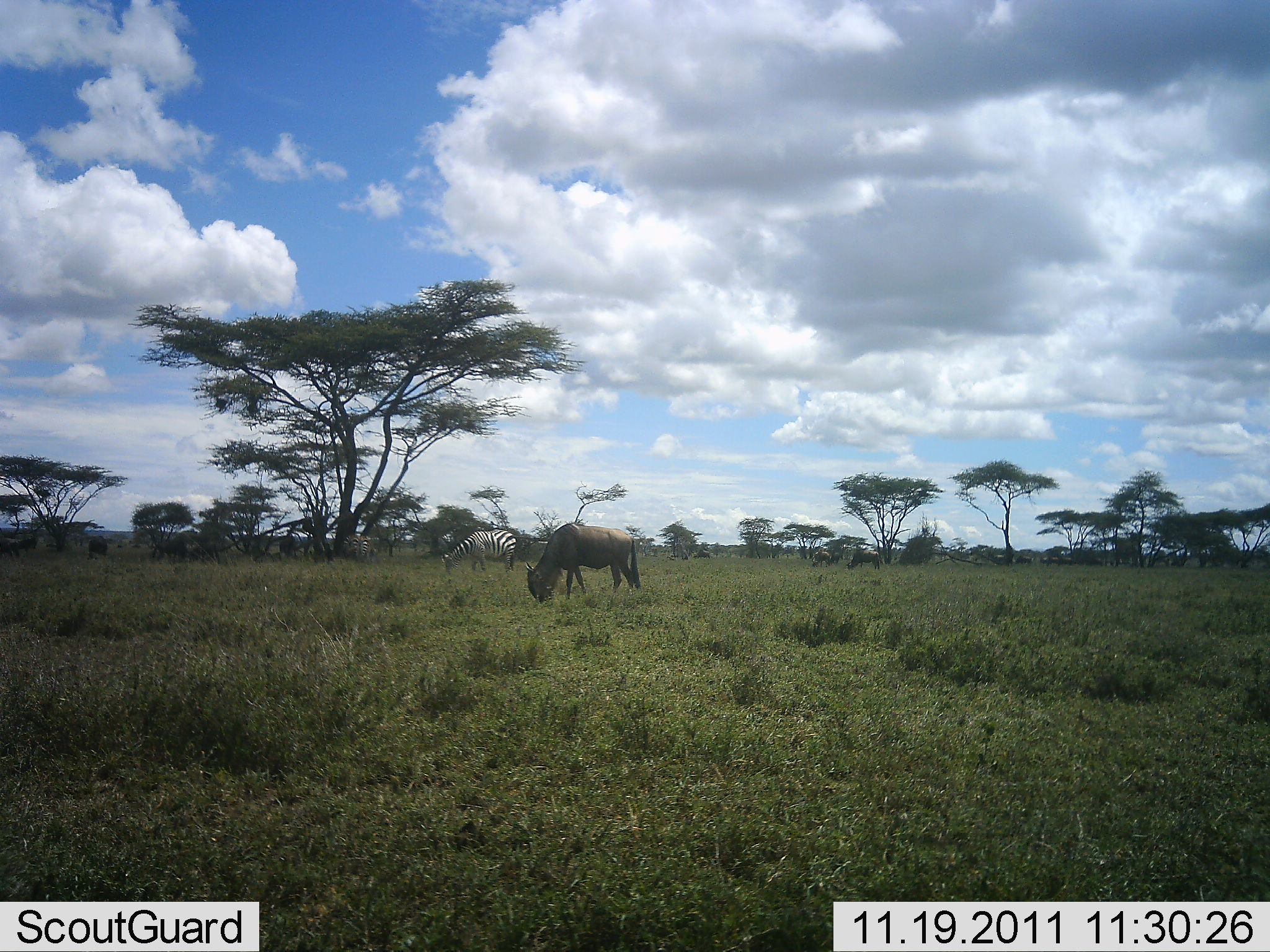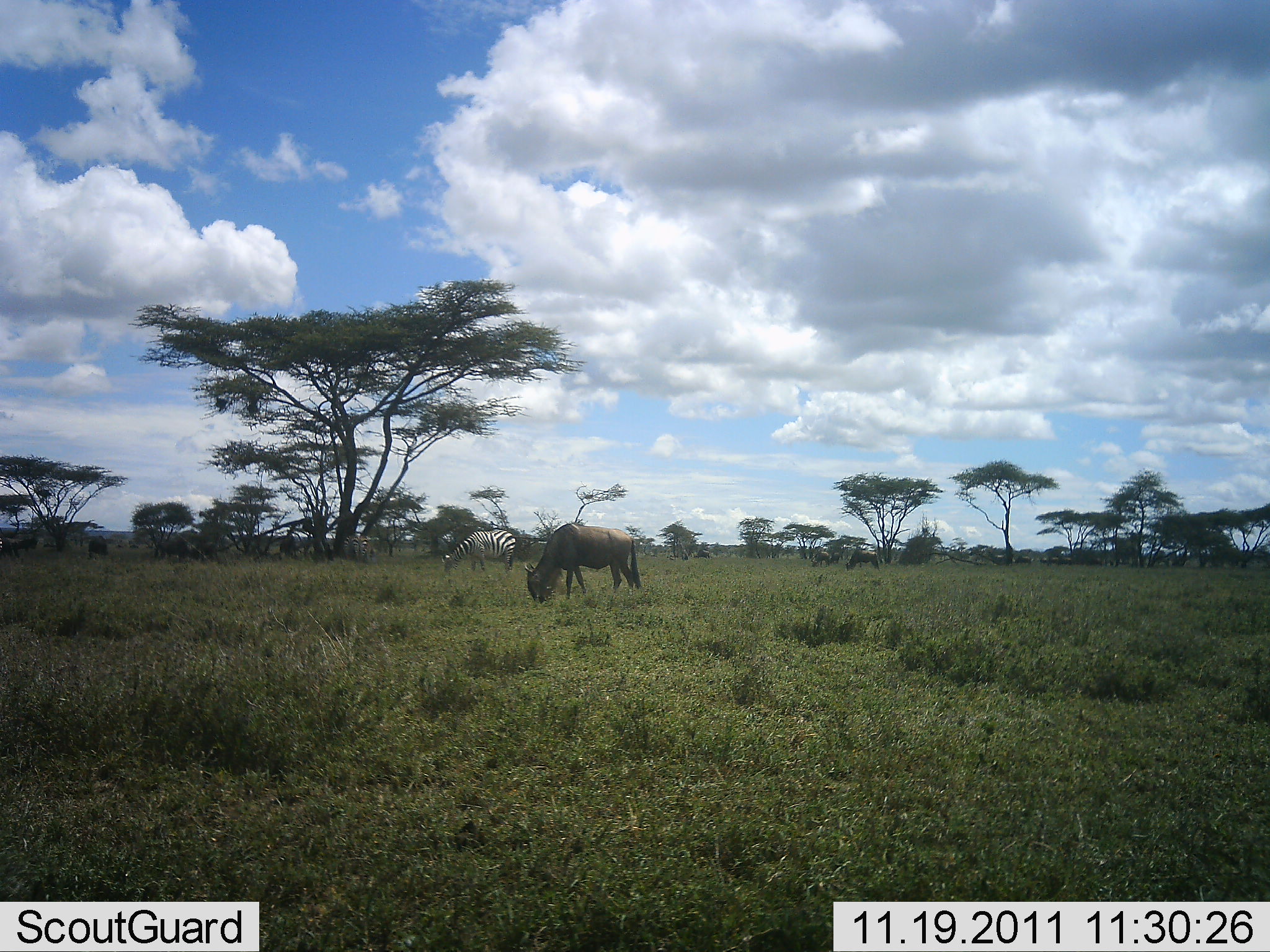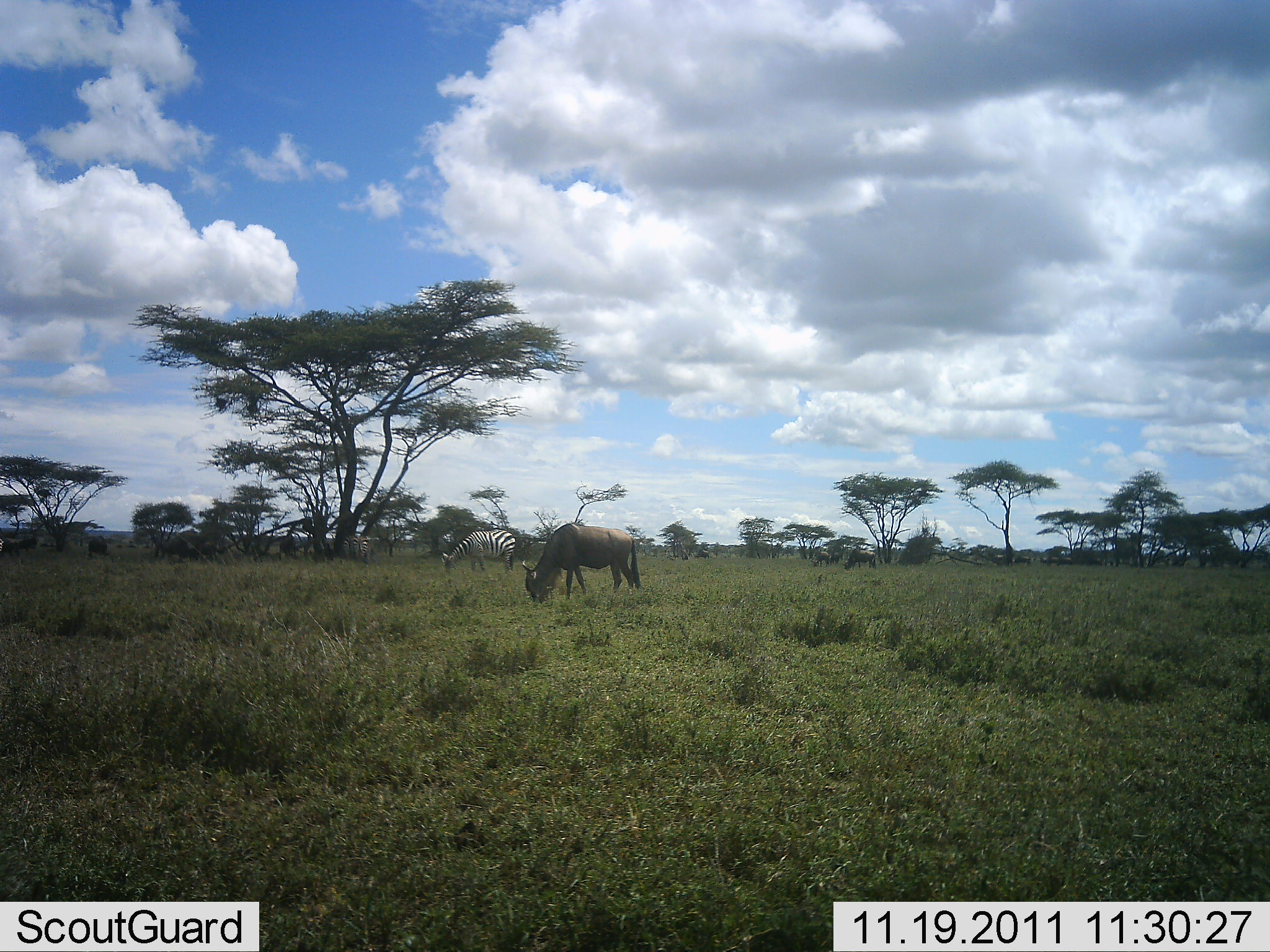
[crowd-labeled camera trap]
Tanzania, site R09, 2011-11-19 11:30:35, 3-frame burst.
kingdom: Animalia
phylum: Chordata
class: Mammalia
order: Artiodactyla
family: Bovidae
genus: Connochaetes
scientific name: Connochaetes taurinus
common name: blue wildebeest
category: wildebeest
Wildebeest (blue wildebeest) (Connochaetes taurinus), count 7. Behavior (volunteer vote fractions): standing 33%, resting 0%, moving 8%, interacting 0%. Young present (vote fraction): 0%. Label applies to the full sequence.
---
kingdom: Animalia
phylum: Chordata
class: Mammalia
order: Perissodactyla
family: Equidae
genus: Equus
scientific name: Equus quagga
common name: plains zebra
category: zebra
Zebra (plains zebra) (Equus quagga), count 1. Behavior (volunteer vote fractions): standing 25%, resting 0%, moving 0%, interacting 0%. Young present (vote fraction): 0%. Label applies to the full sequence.